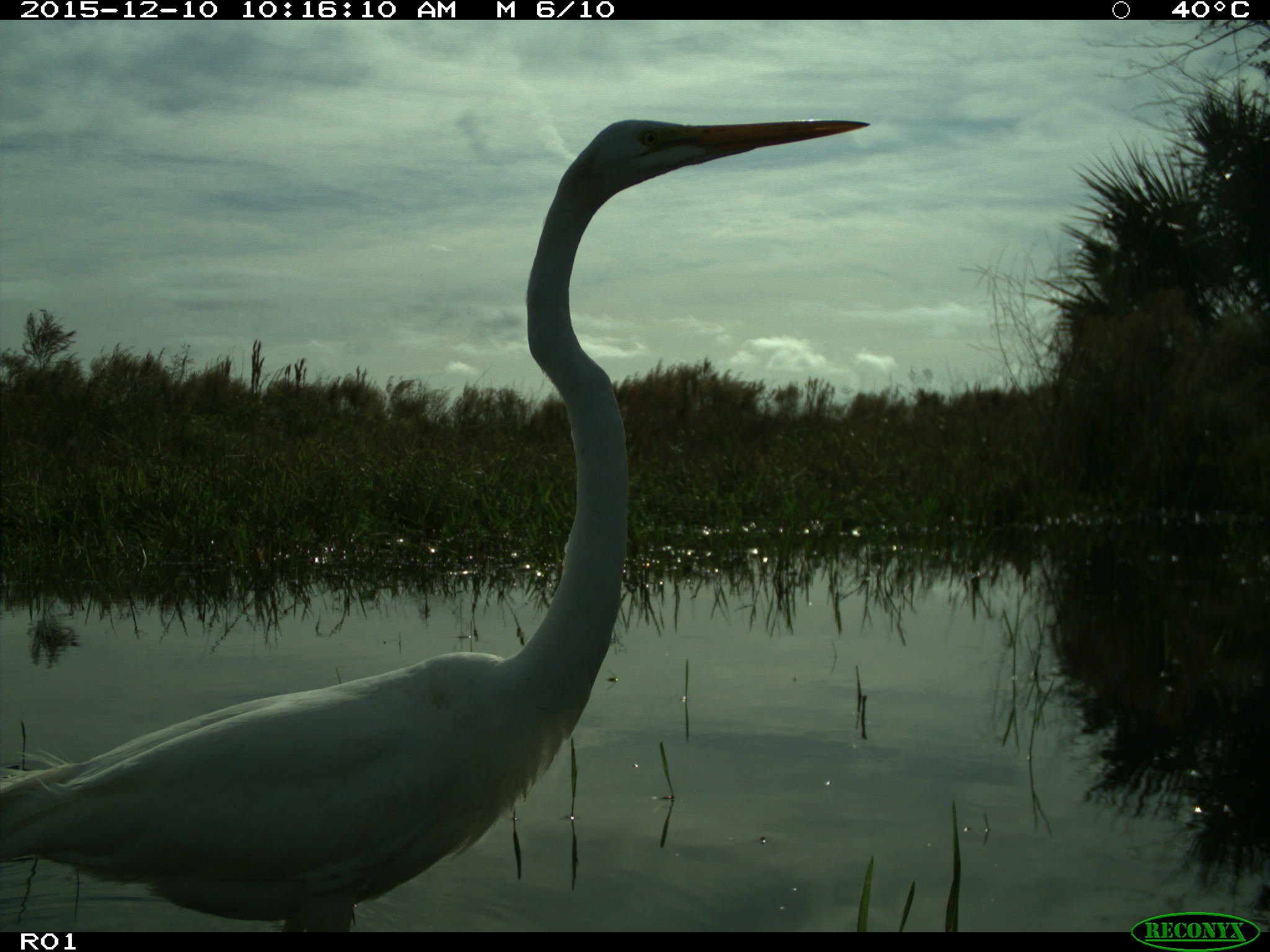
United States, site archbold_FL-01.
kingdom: Animalia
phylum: Chordata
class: Aves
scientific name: Aves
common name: birds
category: unidentified bird